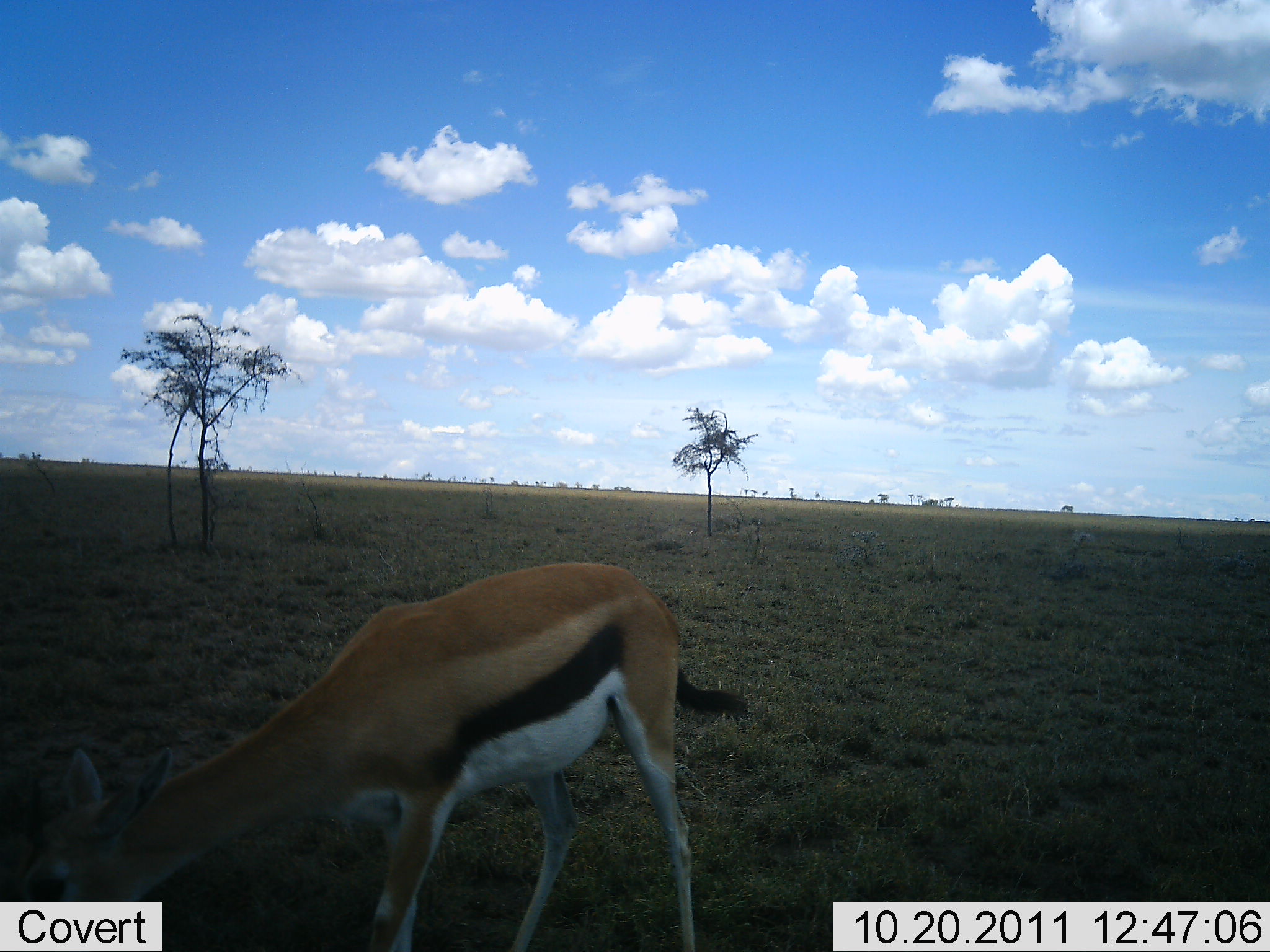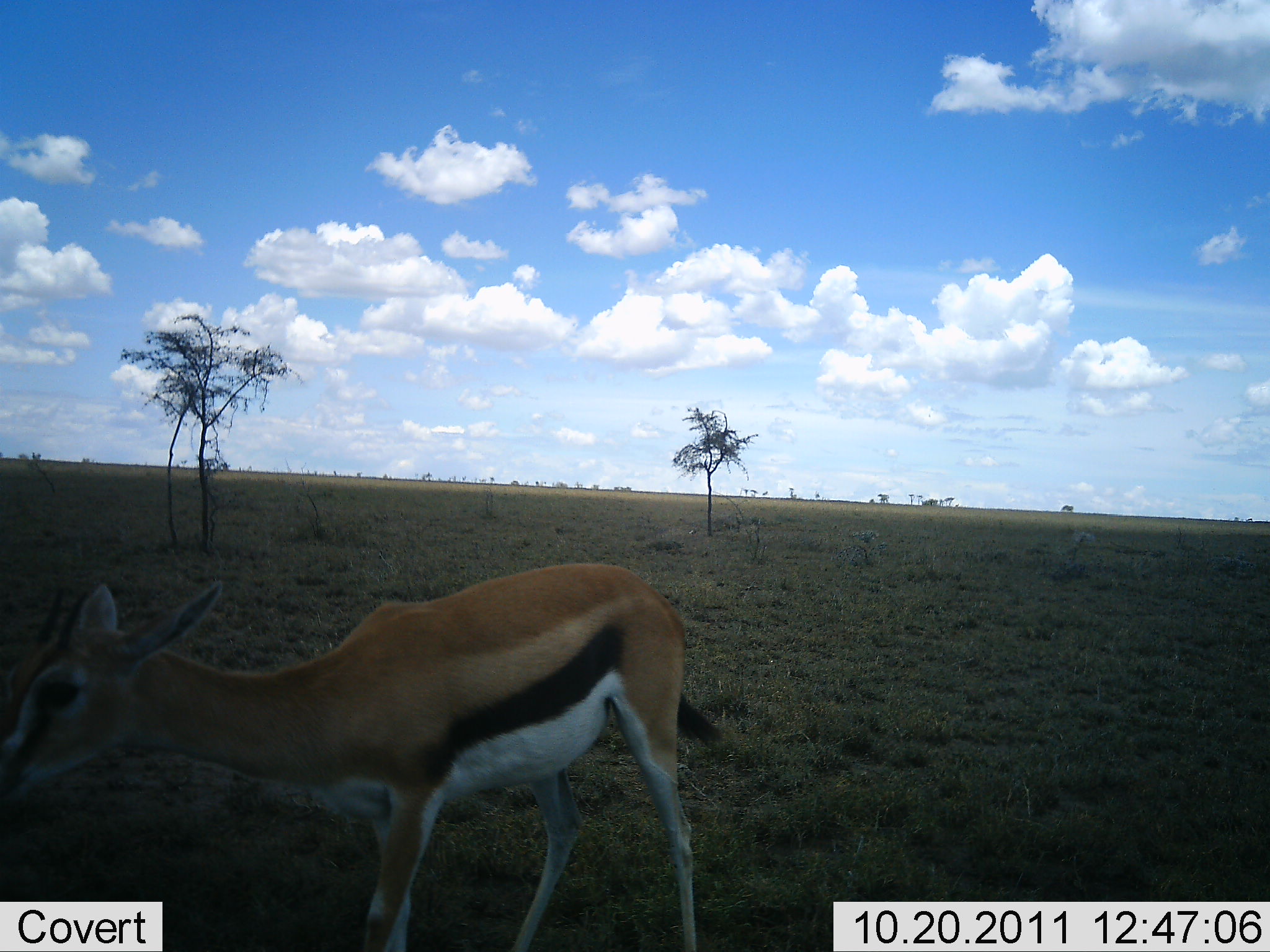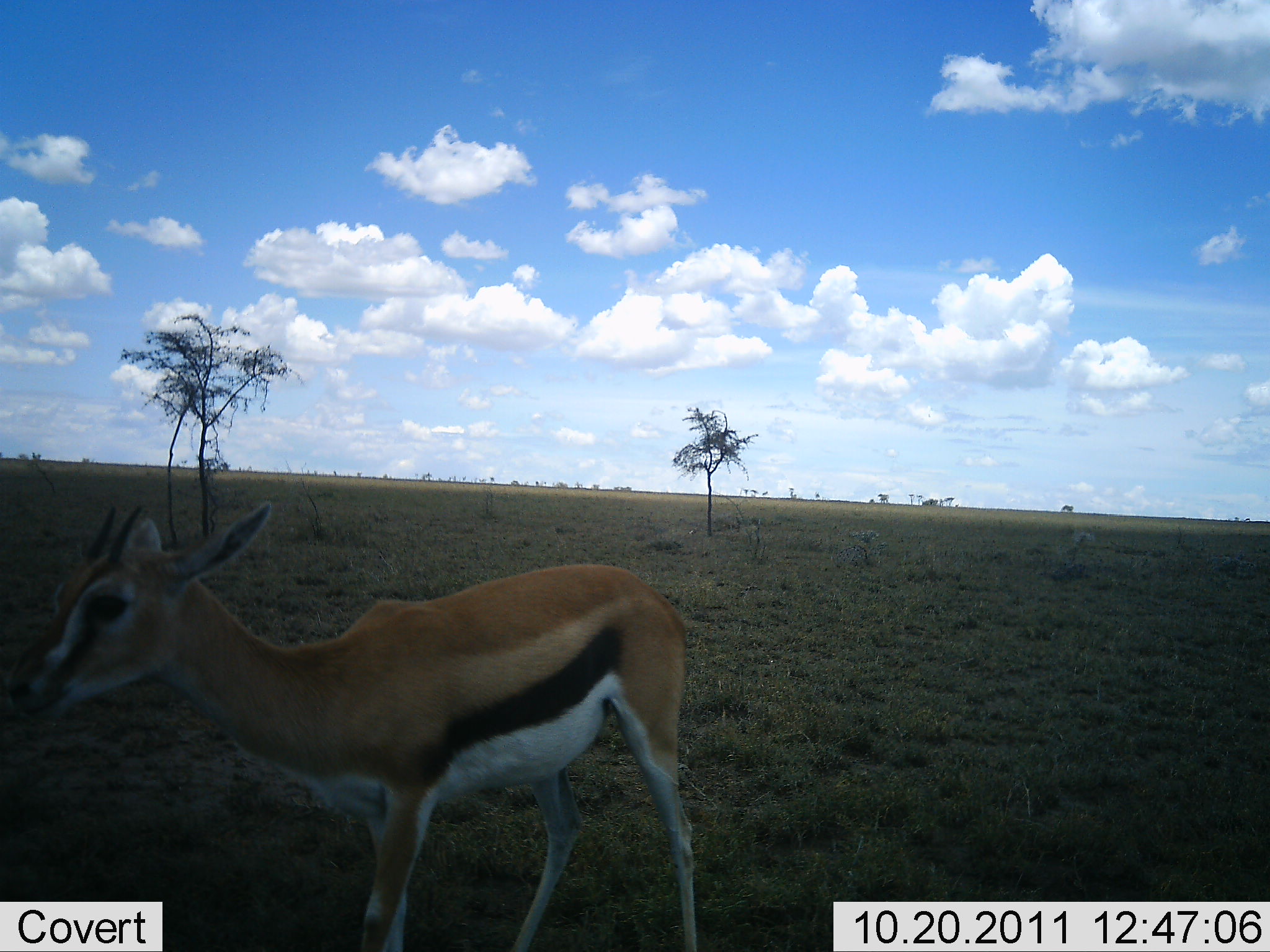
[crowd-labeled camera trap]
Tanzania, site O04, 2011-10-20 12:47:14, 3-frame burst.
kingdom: Animalia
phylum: Chordata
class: Mammalia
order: Artiodactyla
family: Bovidae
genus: Eudorcas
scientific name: Eudorcas thomsonii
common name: thomson's gazelle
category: gazellethomsons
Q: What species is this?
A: Gazellethomsons (thomson's gazelle) (Eudorcas thomsonii).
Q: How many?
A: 1.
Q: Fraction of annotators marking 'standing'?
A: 58%.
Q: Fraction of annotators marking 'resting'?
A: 0%.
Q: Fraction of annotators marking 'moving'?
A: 8%.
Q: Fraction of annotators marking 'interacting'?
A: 0%.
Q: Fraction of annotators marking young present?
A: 8%.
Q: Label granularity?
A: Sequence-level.